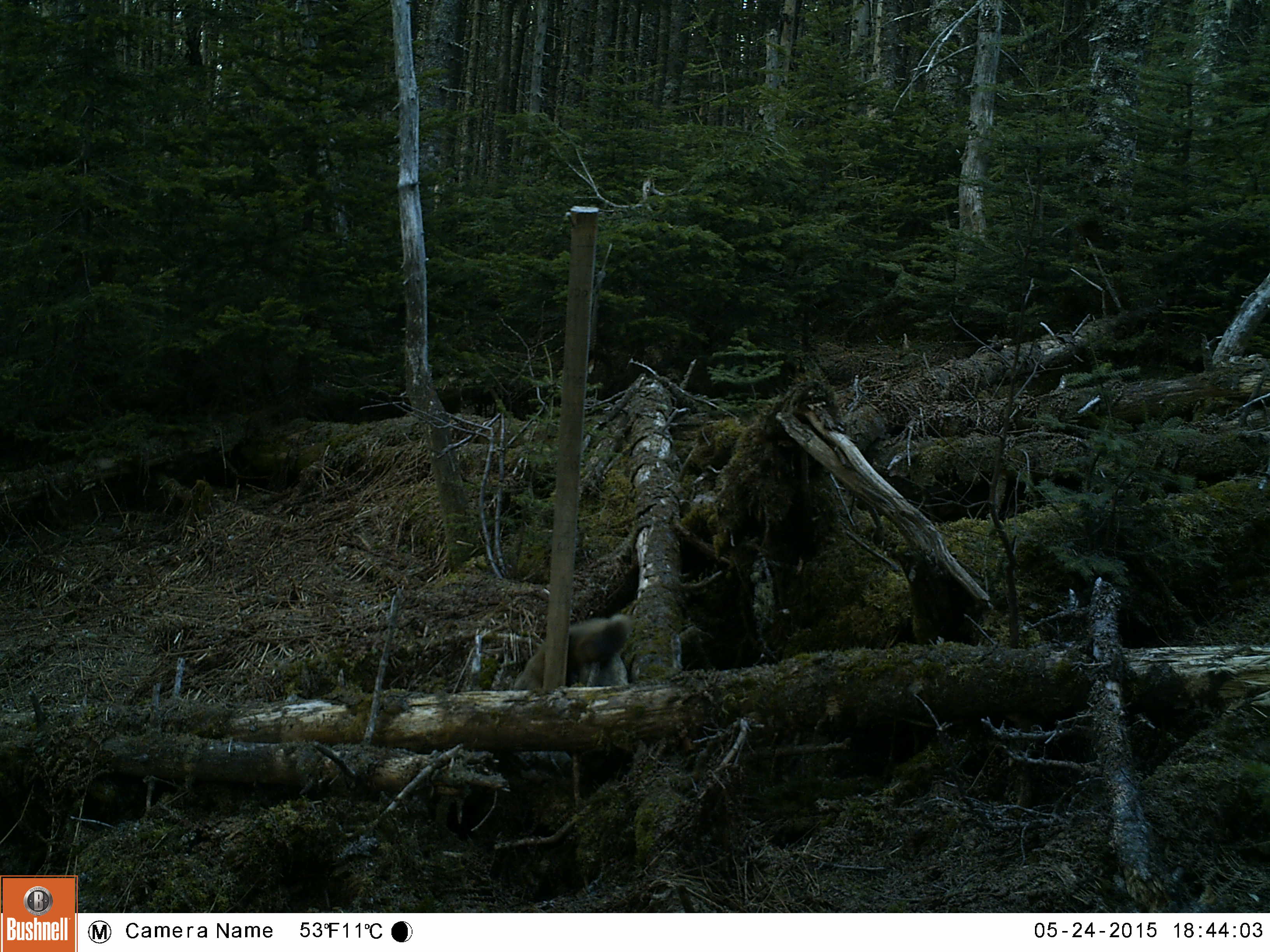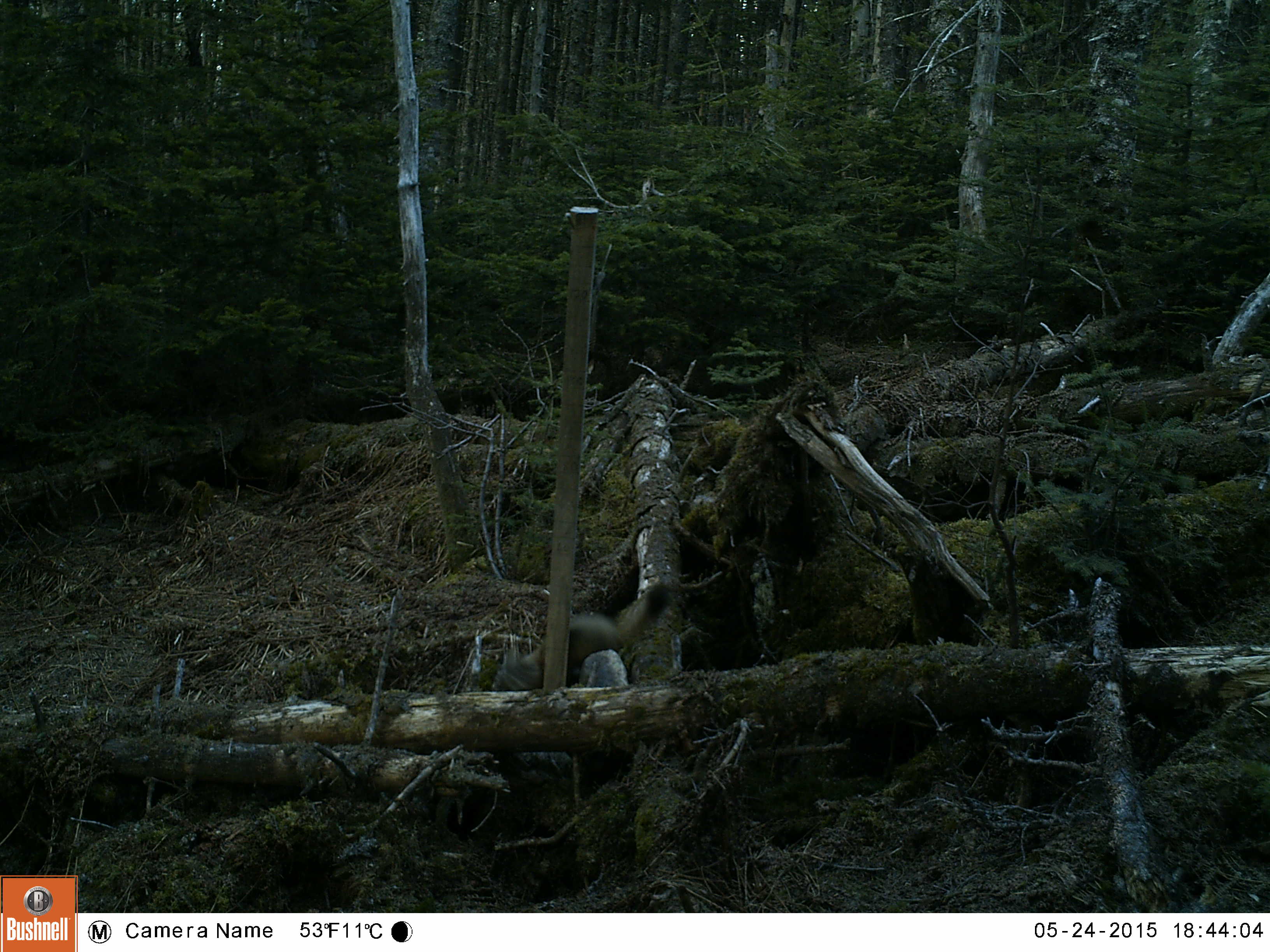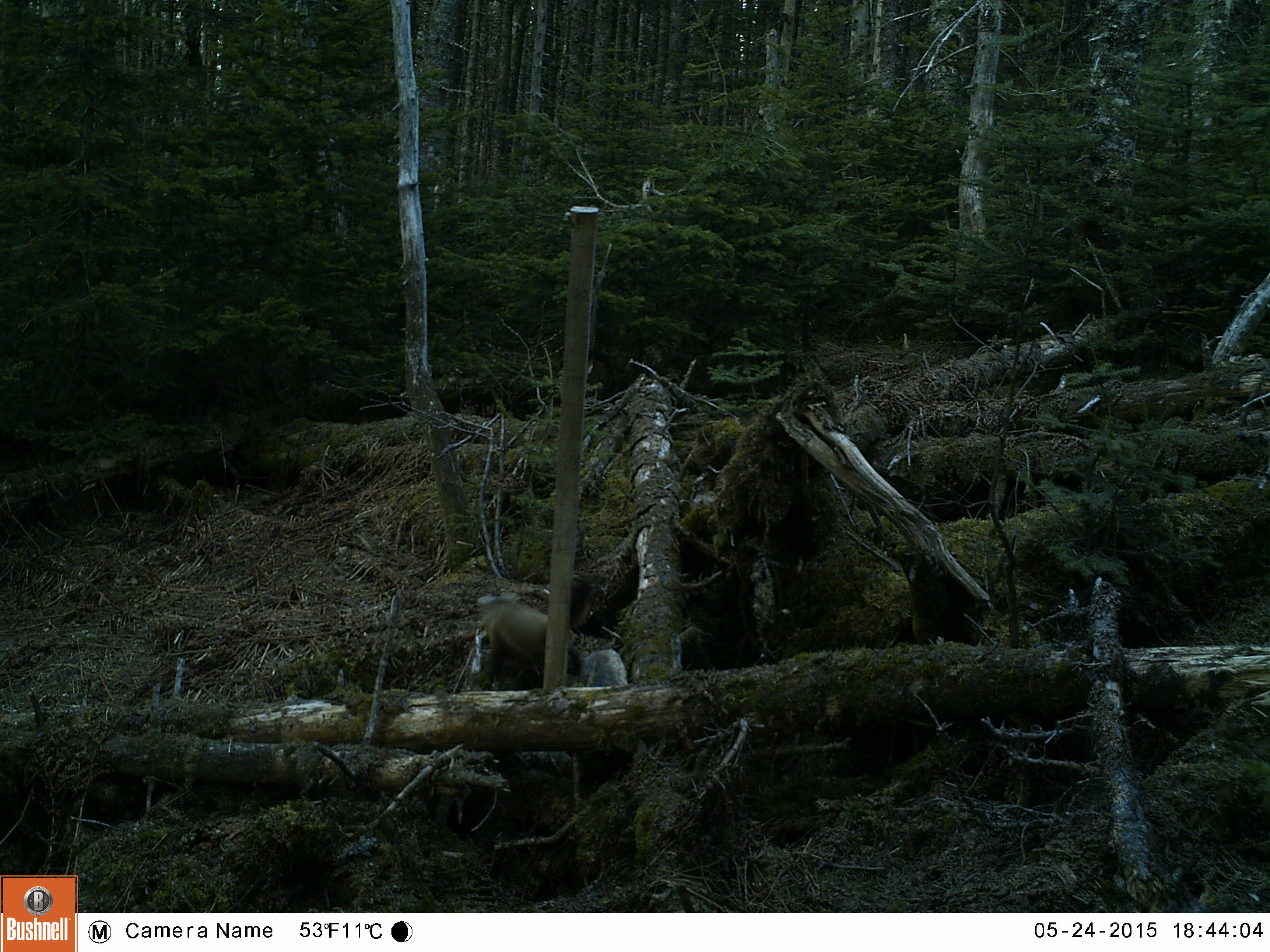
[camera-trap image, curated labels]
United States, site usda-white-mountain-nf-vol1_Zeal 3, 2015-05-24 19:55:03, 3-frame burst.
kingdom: Animalia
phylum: Chordata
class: Mammalia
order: Carnivora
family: Mustelidae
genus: Martes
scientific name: Martes americana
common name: american marten